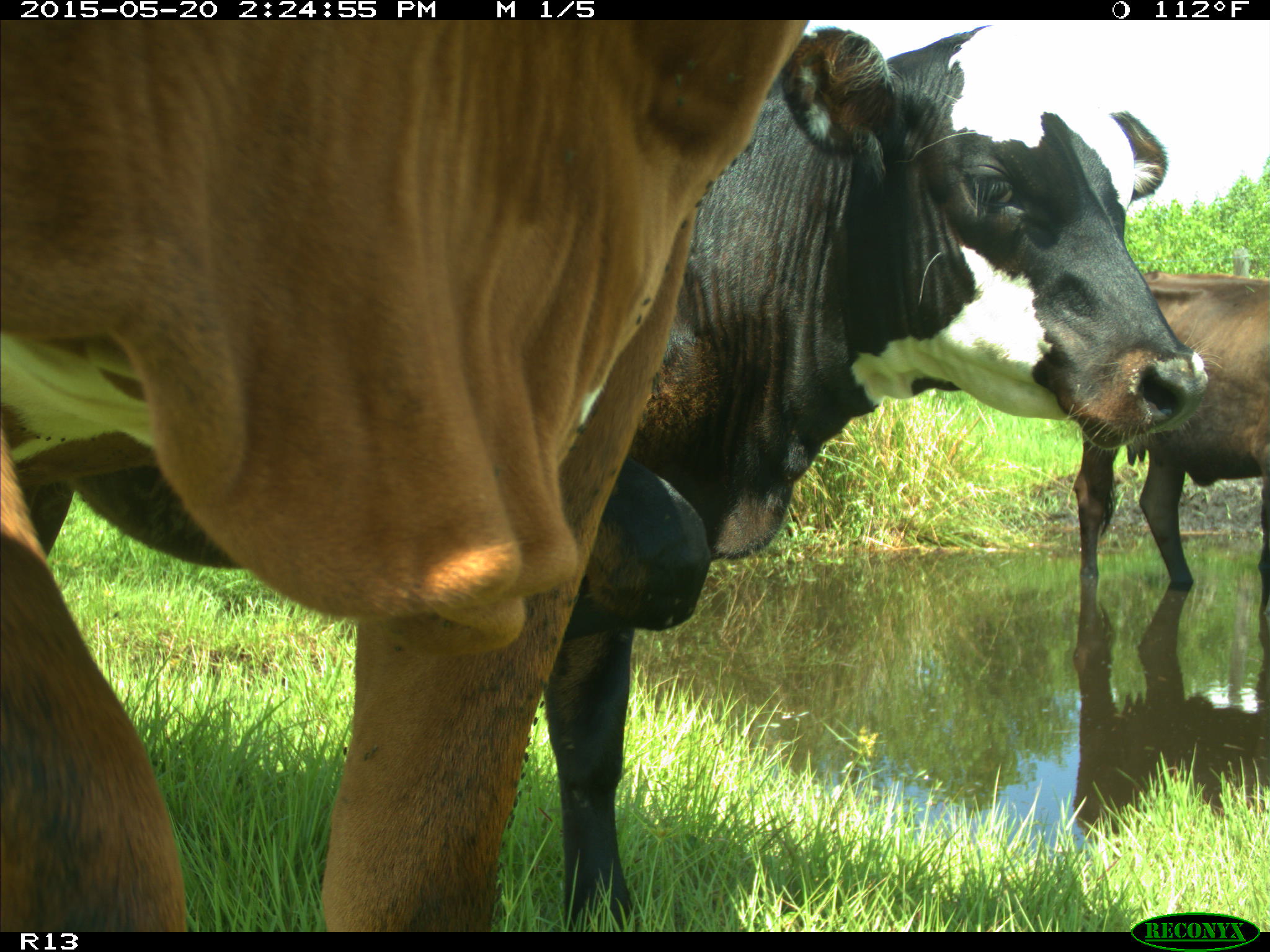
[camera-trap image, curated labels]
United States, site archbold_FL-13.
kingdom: Animalia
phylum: Chordata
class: Mammalia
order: Artiodactyla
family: Bovidae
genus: Bos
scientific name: Bos taurus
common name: domestic cow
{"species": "Bos taurus (domestic cow)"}